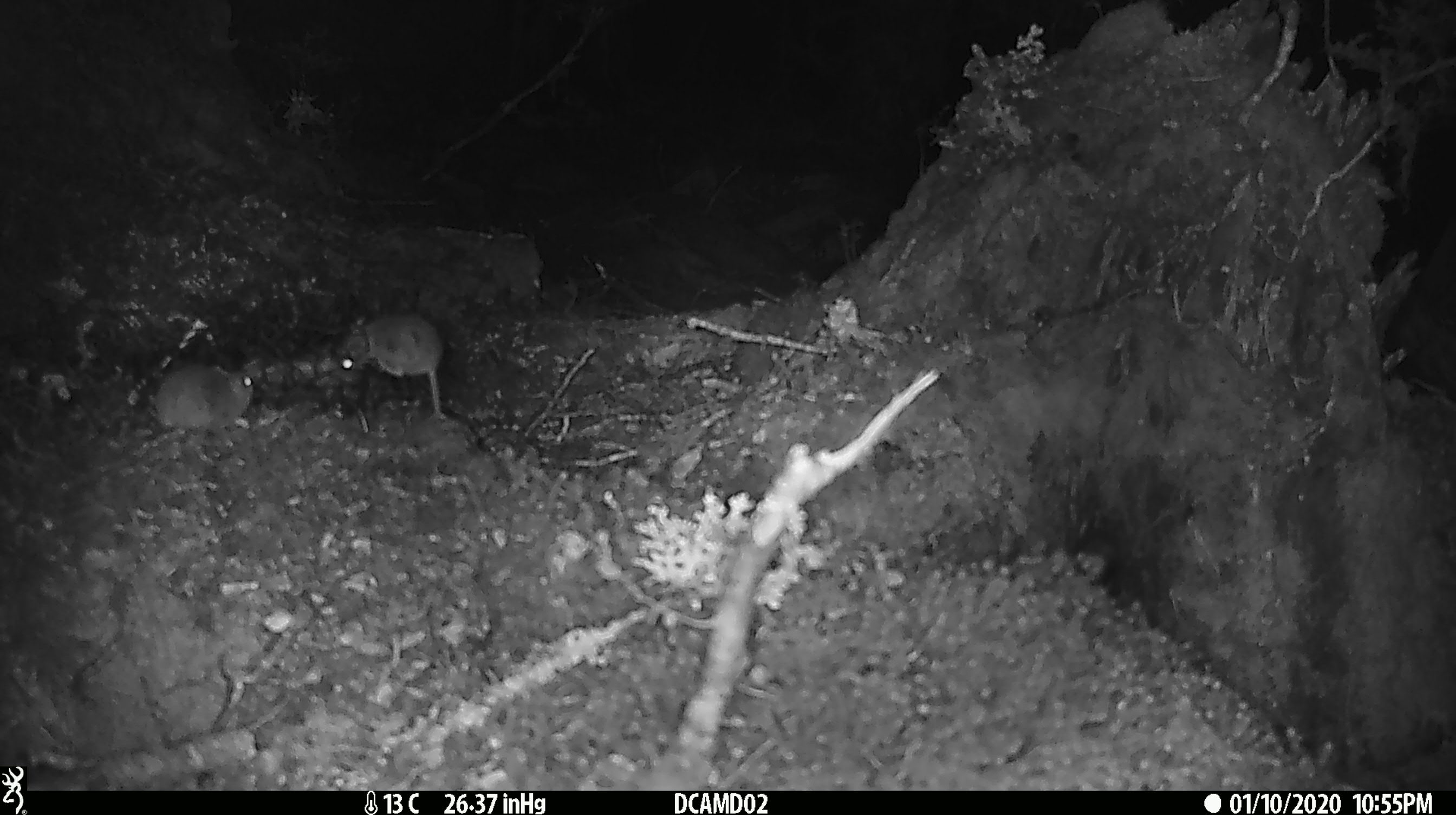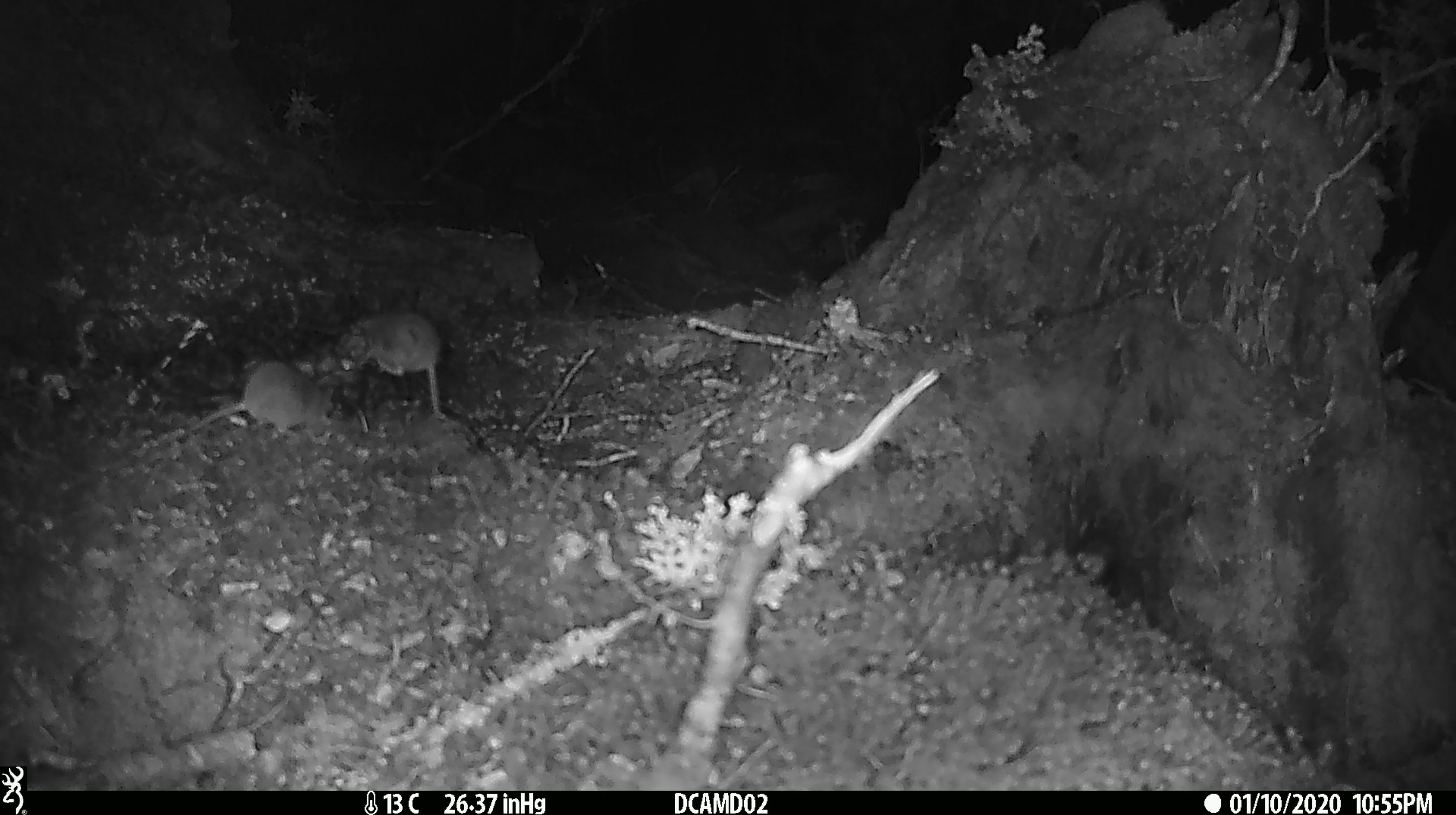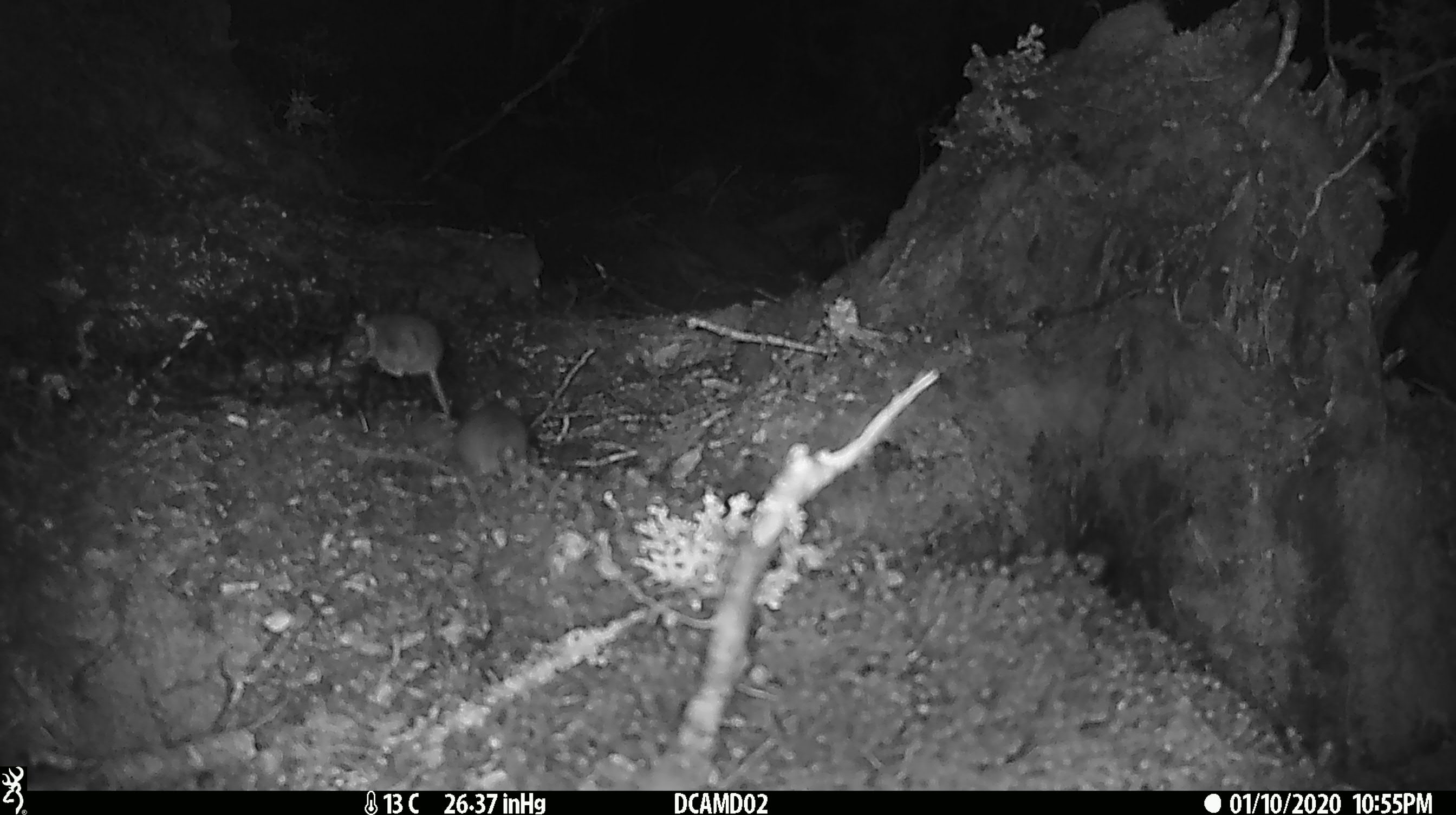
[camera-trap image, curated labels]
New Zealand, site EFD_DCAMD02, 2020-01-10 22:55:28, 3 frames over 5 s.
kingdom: Animalia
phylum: Chordata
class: Mammalia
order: Rodentia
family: Muridae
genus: Mus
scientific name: Mus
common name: mouse